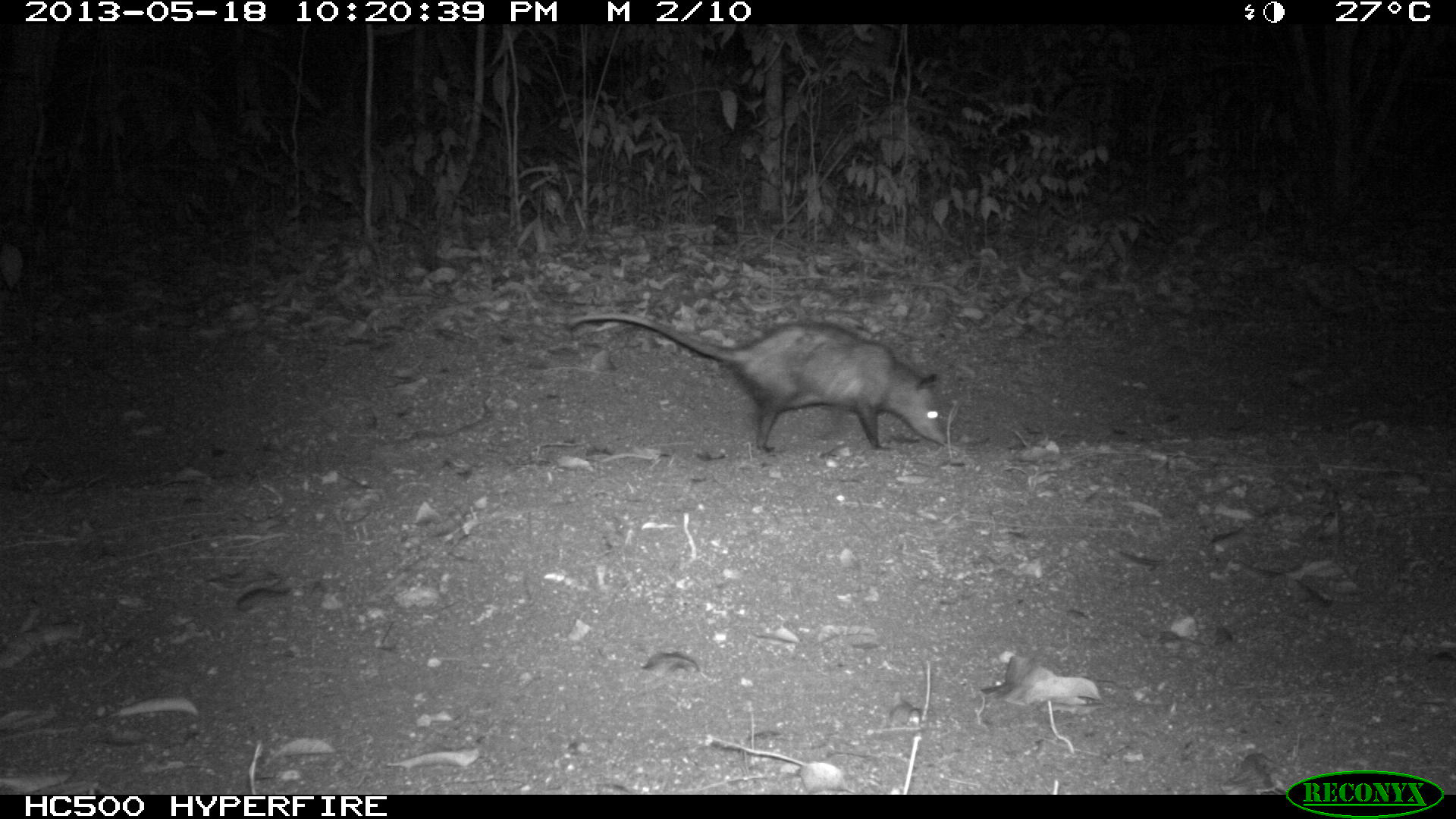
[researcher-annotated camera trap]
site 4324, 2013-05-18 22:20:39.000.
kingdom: Animalia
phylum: Chordata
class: Mammalia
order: Didelphimorphia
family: Didelphidae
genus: Didelphis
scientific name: Didelphis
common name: american opossums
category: didelphis sp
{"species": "didelphis sp (american opossums) (Didelphis)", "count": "1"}